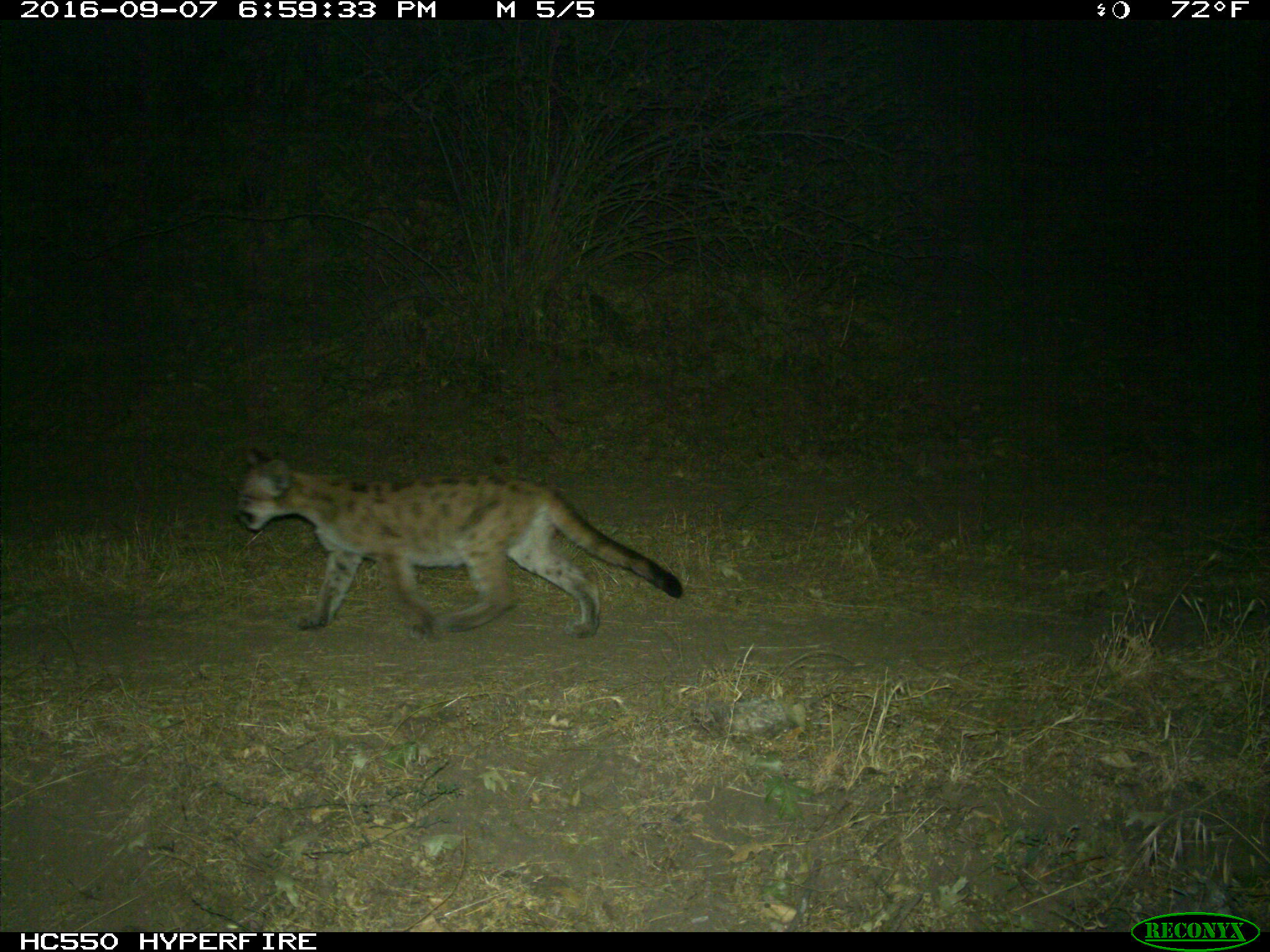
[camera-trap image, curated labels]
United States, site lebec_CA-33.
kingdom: Animalia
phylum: Chordata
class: Mammalia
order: Carnivora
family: Felidae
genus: Puma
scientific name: Puma concolor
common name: mountain lion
Puma concolor (mountain lion).